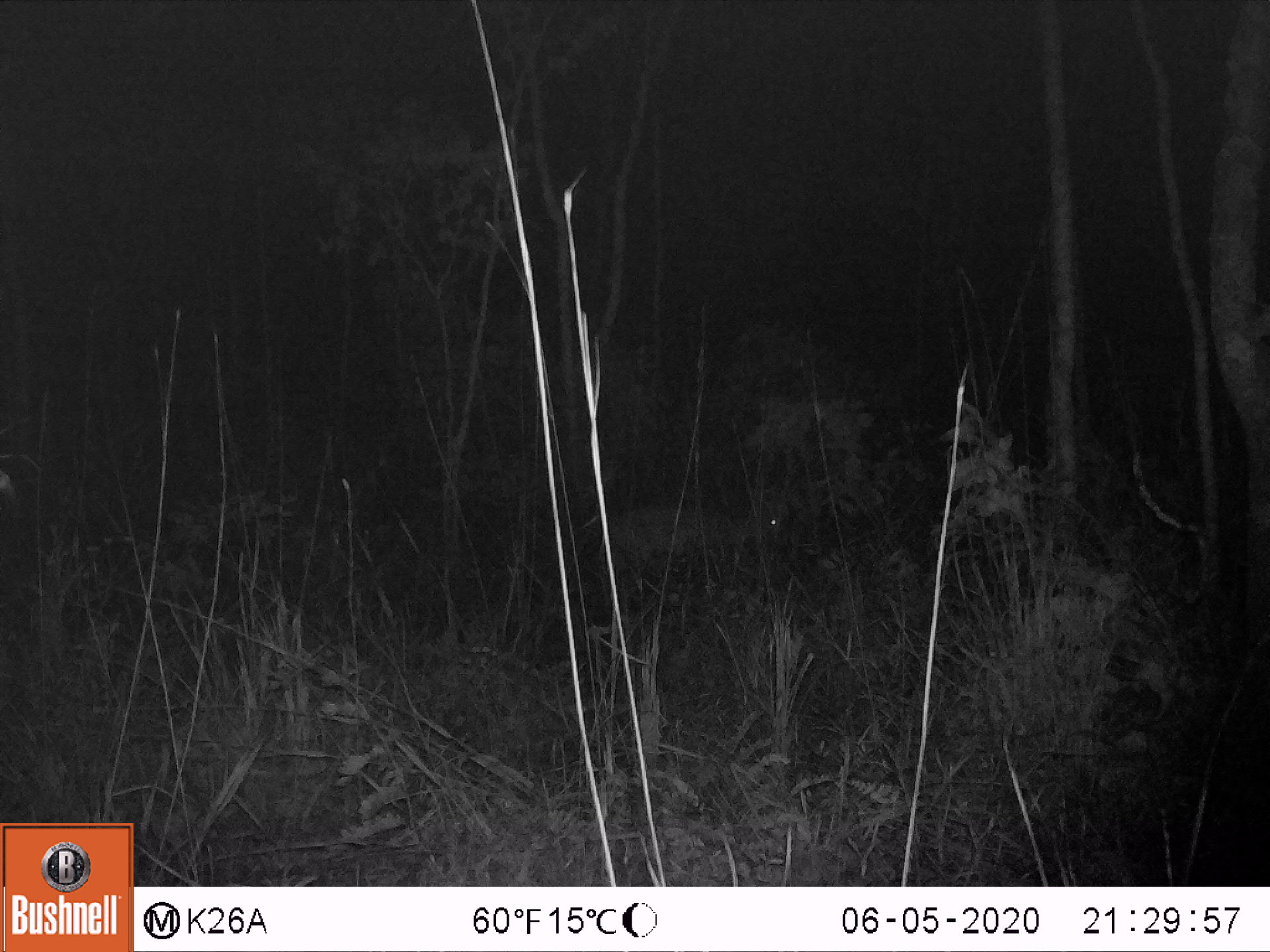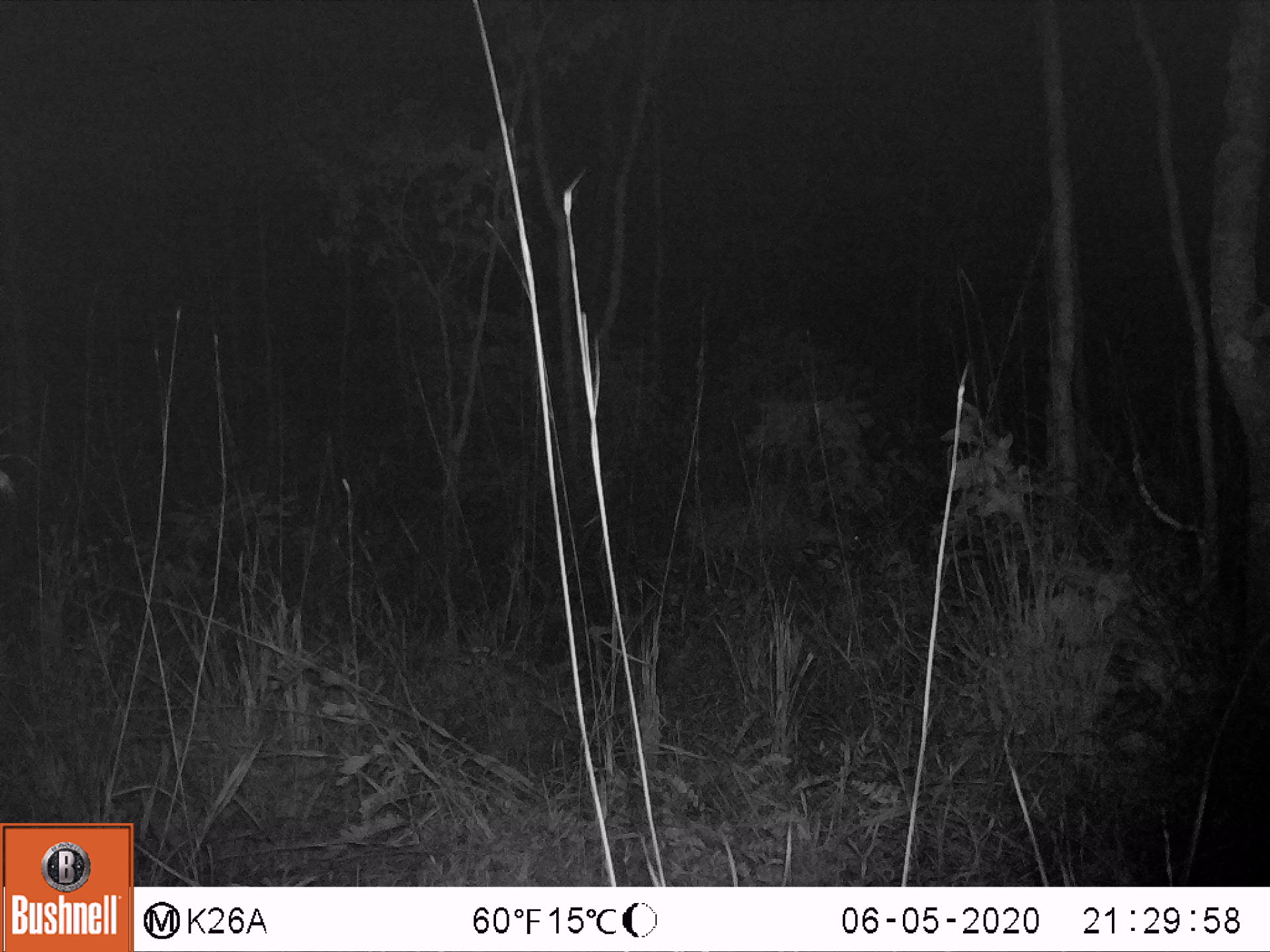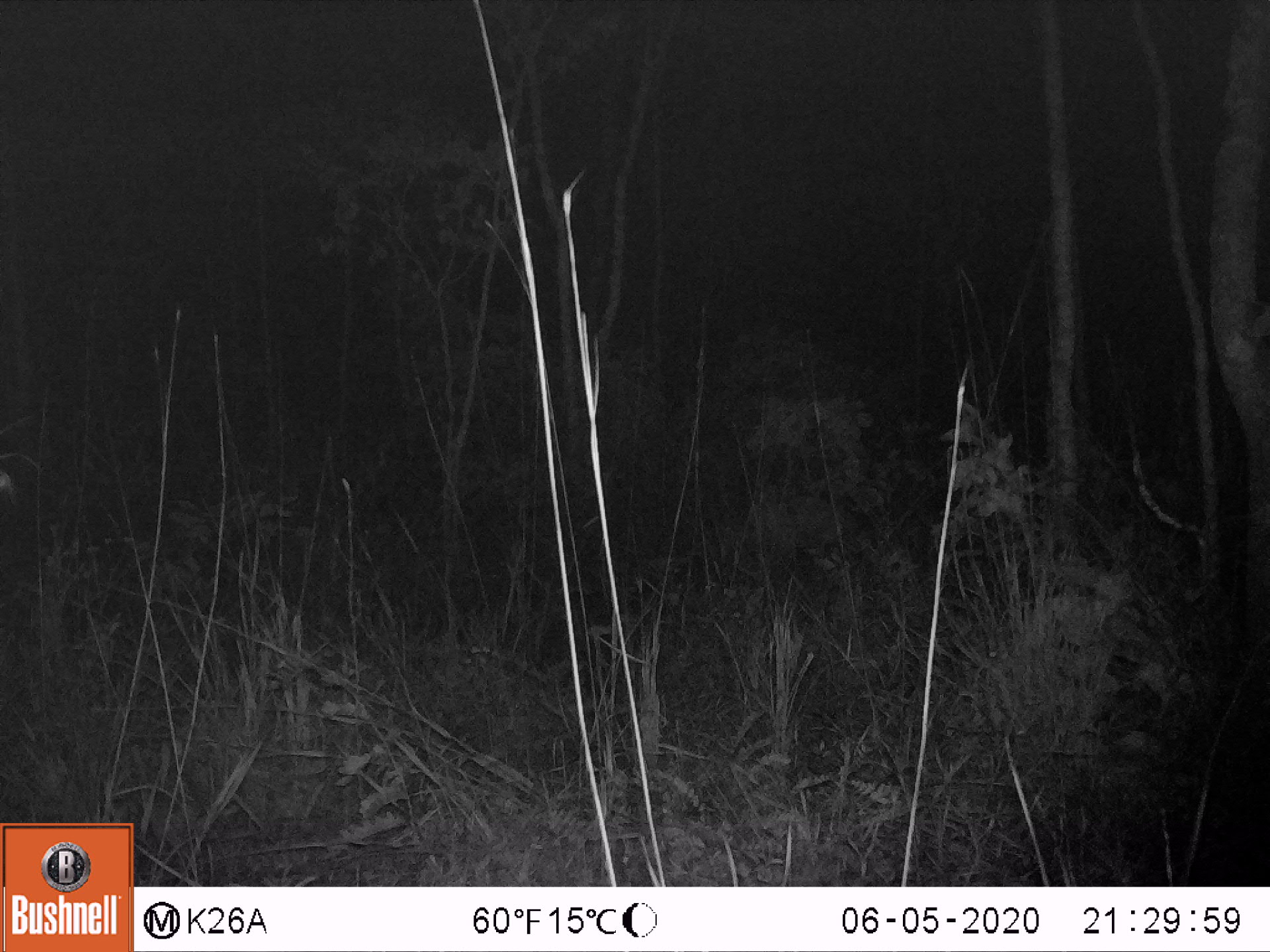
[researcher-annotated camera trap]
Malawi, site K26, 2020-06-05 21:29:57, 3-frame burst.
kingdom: Animalia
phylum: Chordata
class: Mammalia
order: Artiodactyla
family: Bovidae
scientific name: Antilopinae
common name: small antelope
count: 1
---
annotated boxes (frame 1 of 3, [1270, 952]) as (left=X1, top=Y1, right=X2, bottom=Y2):
small antelope: (left=597, top=488, right=791, bottom=590)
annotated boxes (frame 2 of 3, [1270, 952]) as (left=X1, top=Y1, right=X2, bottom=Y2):
small antelope: (left=676, top=497, right=864, bottom=570)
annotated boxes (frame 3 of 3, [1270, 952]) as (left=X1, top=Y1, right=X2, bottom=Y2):
small antelope: (left=742, top=492, right=886, bottom=563)